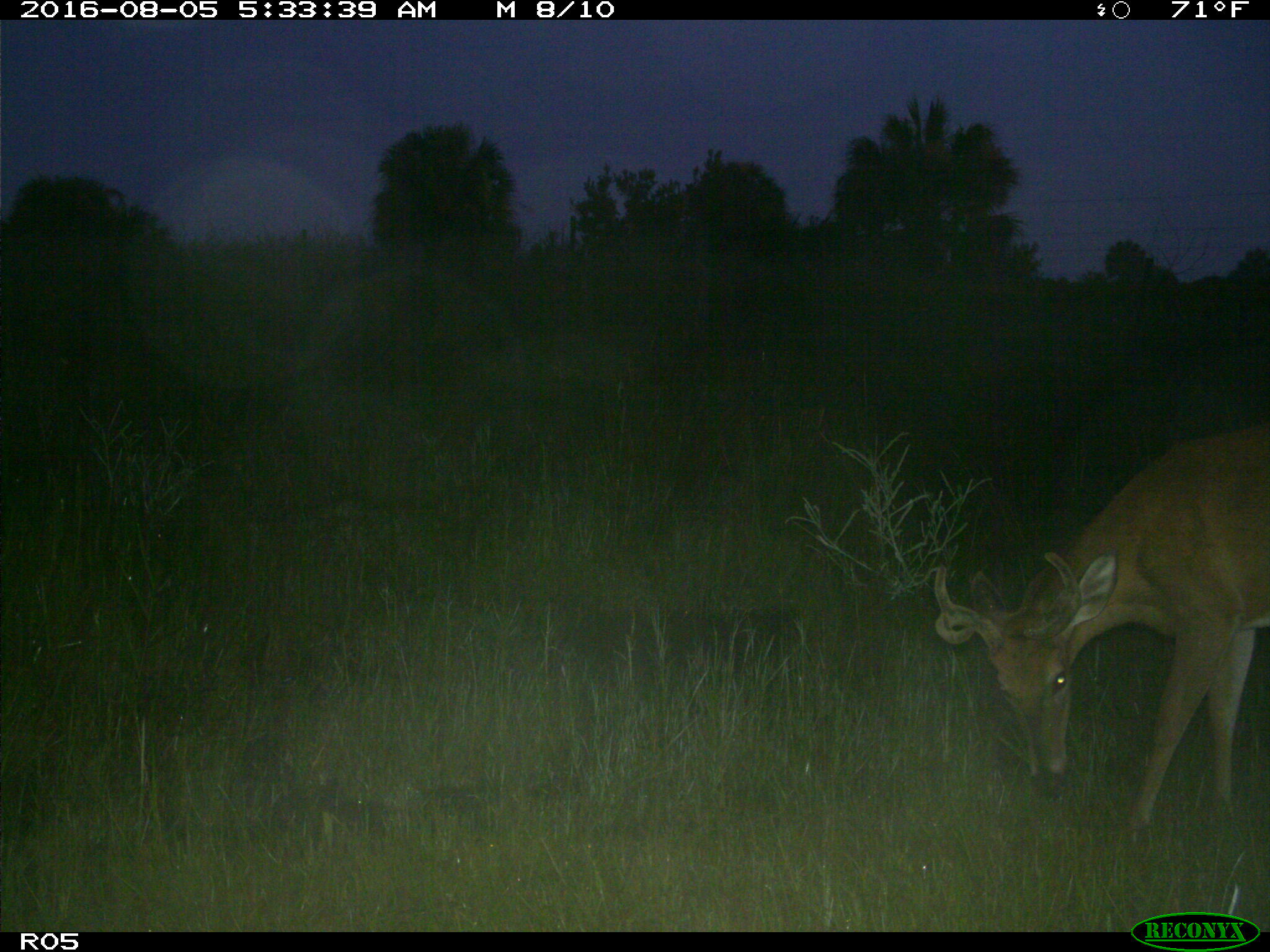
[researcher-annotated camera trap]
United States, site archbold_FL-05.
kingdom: Animalia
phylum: Chordata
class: Mammalia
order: Artiodactyla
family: Cervidae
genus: Odocoileus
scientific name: Odocoileus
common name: deer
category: unidentified deer